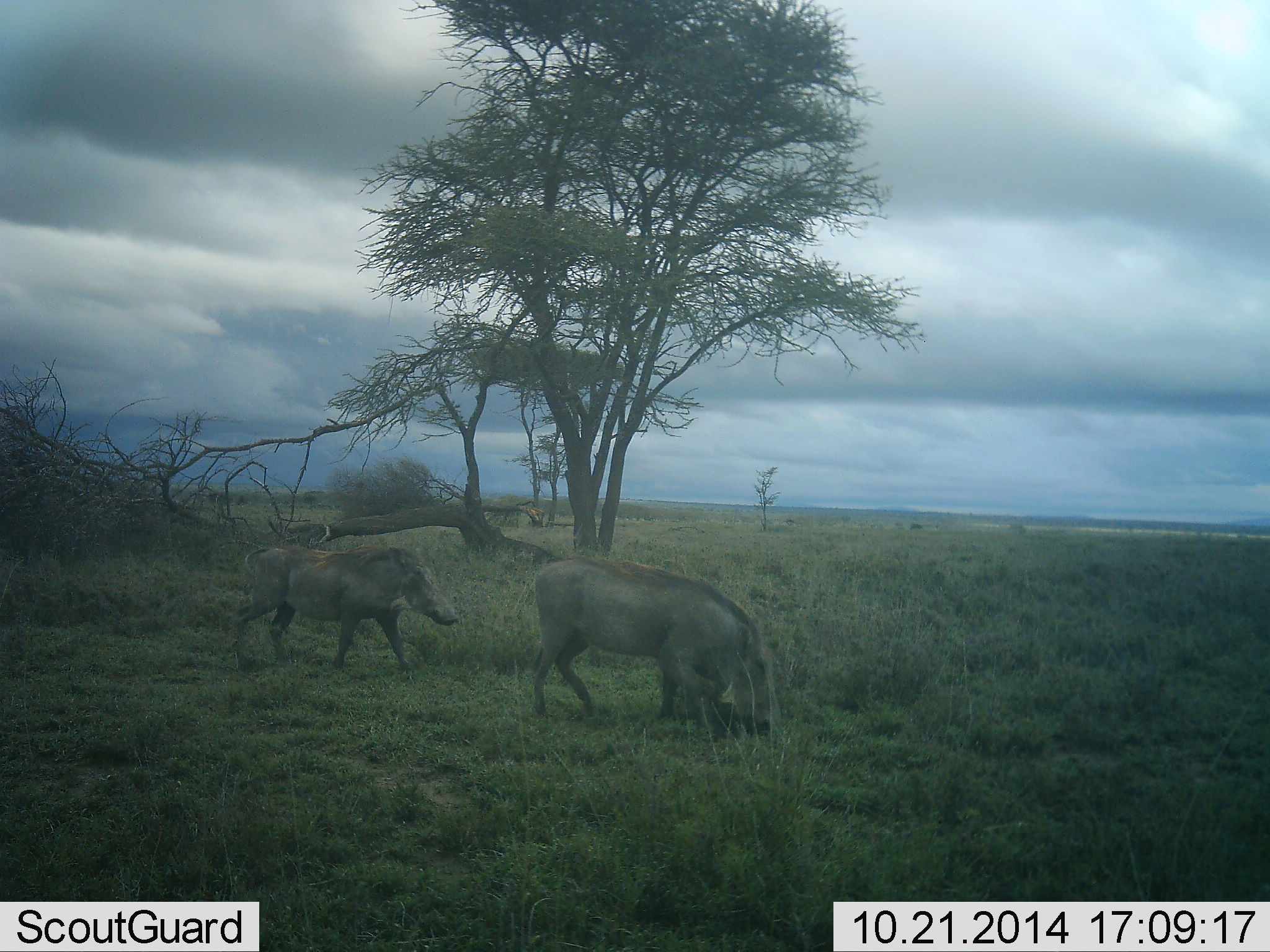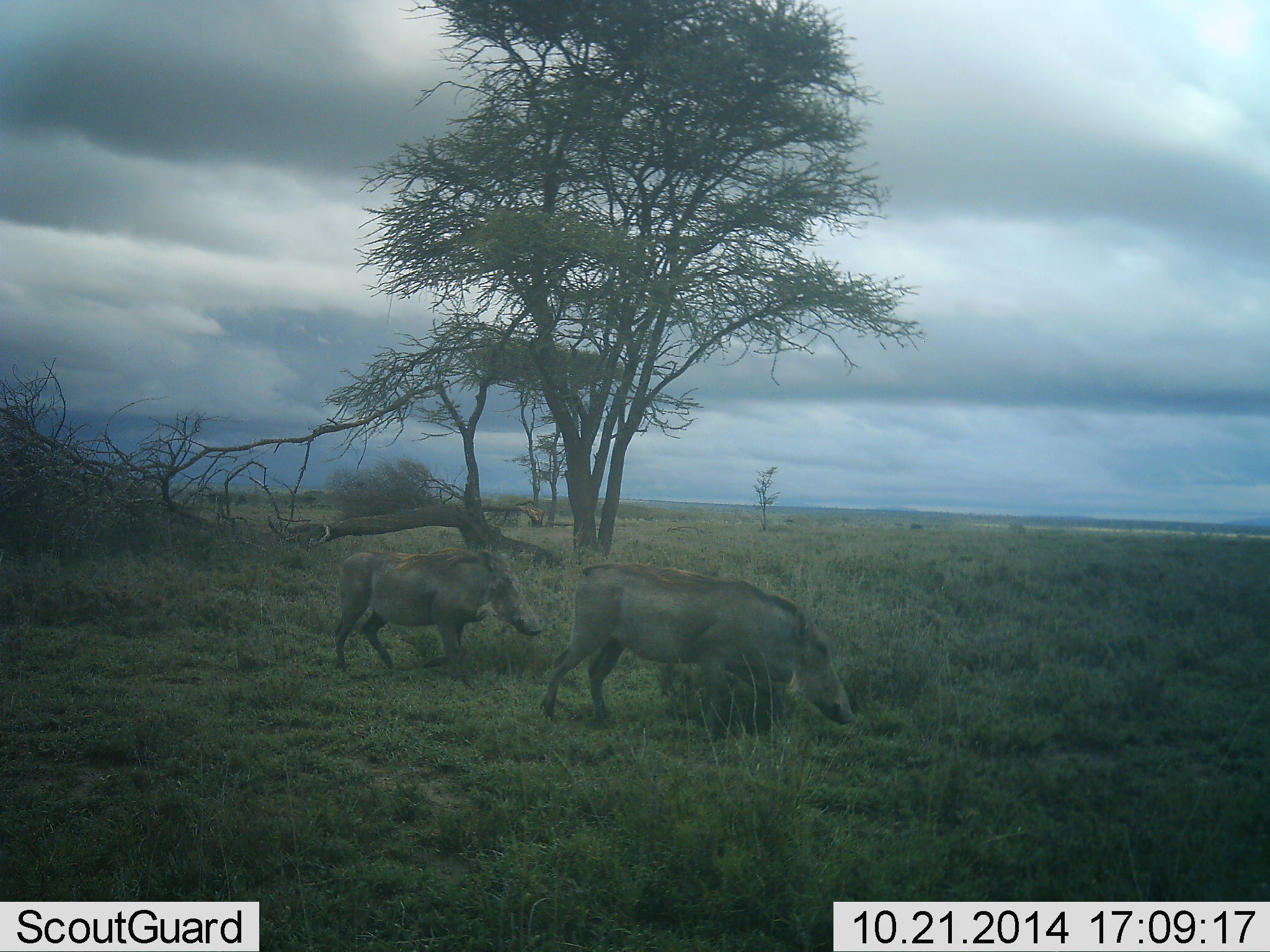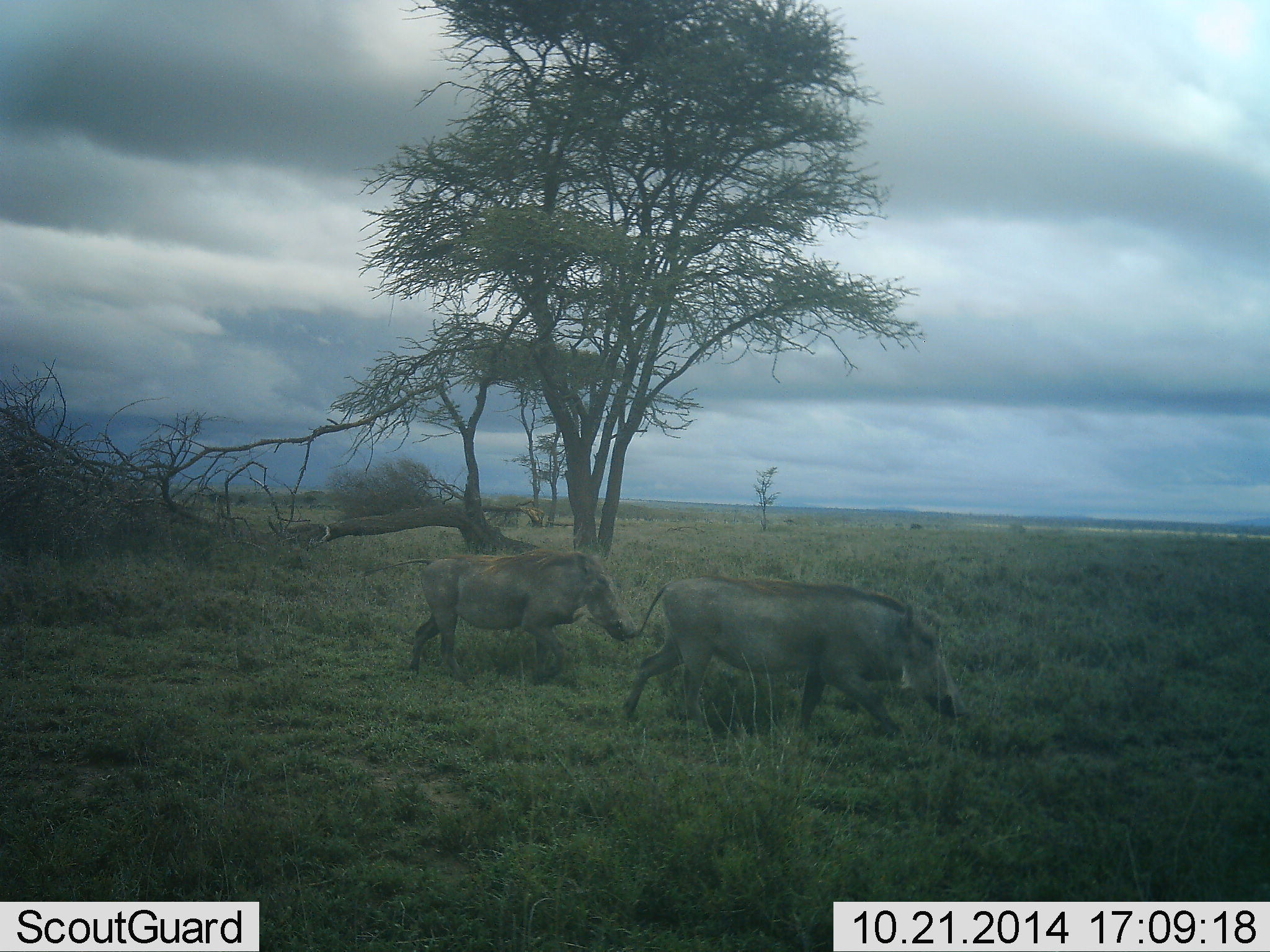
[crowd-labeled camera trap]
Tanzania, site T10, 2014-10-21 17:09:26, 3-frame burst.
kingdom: Animalia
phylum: Chordata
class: Mammalia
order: Artiodactyla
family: Suidae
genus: Phacochoerus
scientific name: Phacochoerus africanus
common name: warthog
Warthog (Phacochoerus africanus), count 2. Behavior (volunteer vote fractions): standing 10%, resting 0%, moving 100%, interacting 0%. Young present (vote fraction): 0%. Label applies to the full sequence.